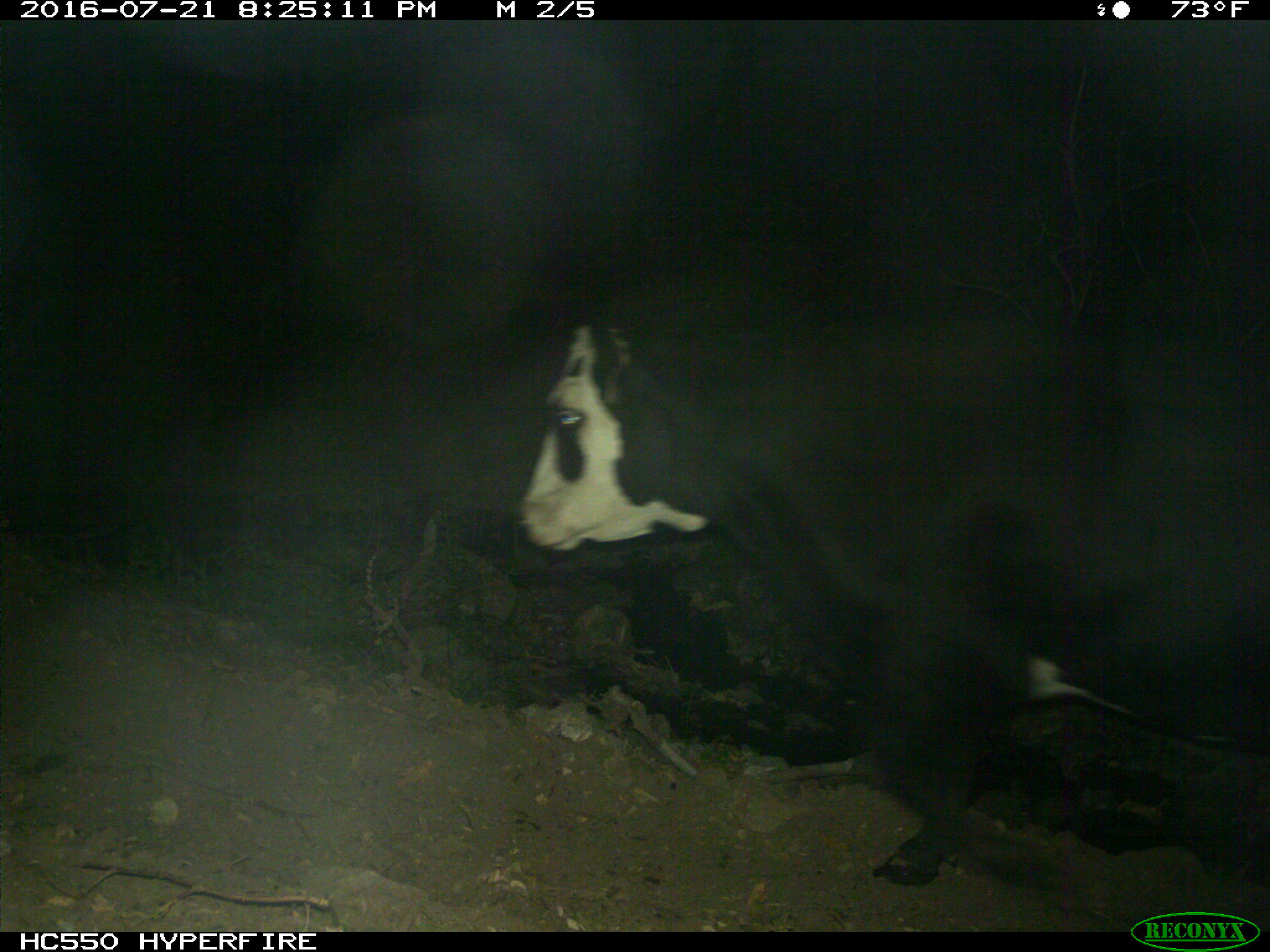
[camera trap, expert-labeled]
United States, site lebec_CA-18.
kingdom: Animalia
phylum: Chordata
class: Mammalia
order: Artiodactyla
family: Bovidae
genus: Bos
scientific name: Bos taurus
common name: domestic cow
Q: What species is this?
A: Bos taurus (domestic cow).